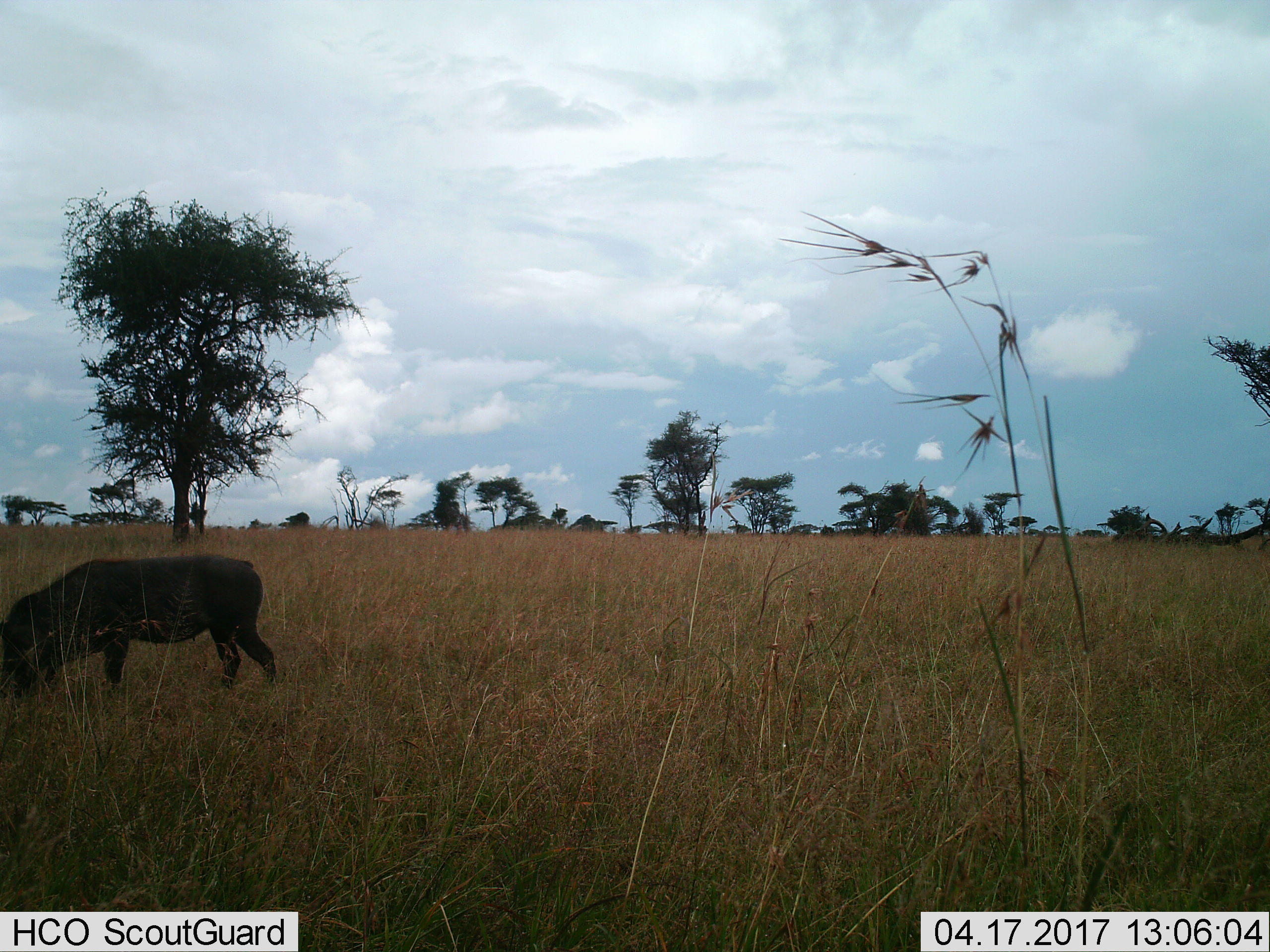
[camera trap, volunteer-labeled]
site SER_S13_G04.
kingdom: Animalia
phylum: Chordata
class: Mammalia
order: Artiodactyla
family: Suidae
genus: Phacochoerus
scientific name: Phacochoerus africanus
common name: warthog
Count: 1.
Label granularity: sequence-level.